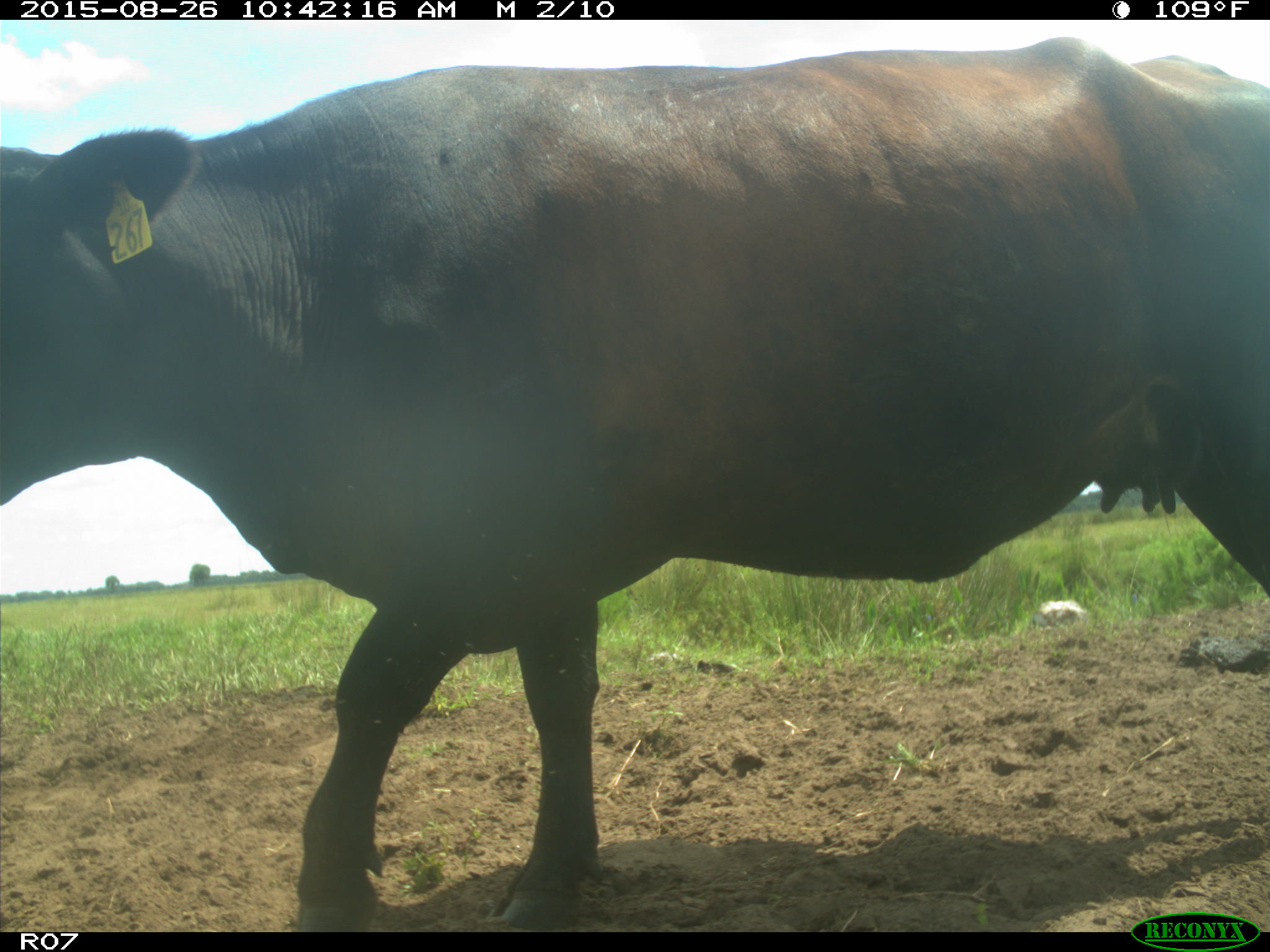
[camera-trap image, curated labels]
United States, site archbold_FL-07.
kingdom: Animalia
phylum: Chordata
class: Mammalia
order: Artiodactyla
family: Bovidae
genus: Bos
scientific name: Bos taurus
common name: domestic cow